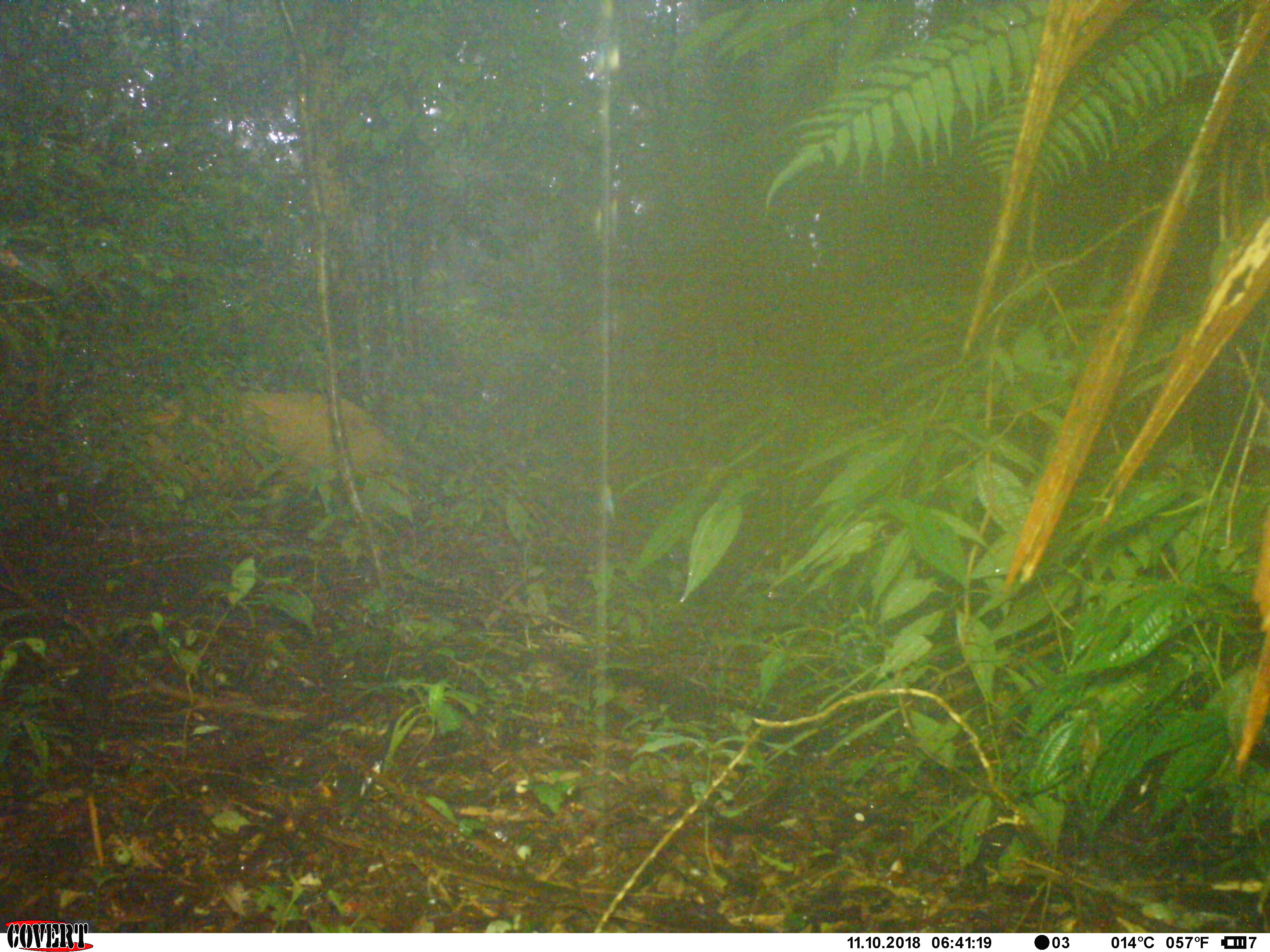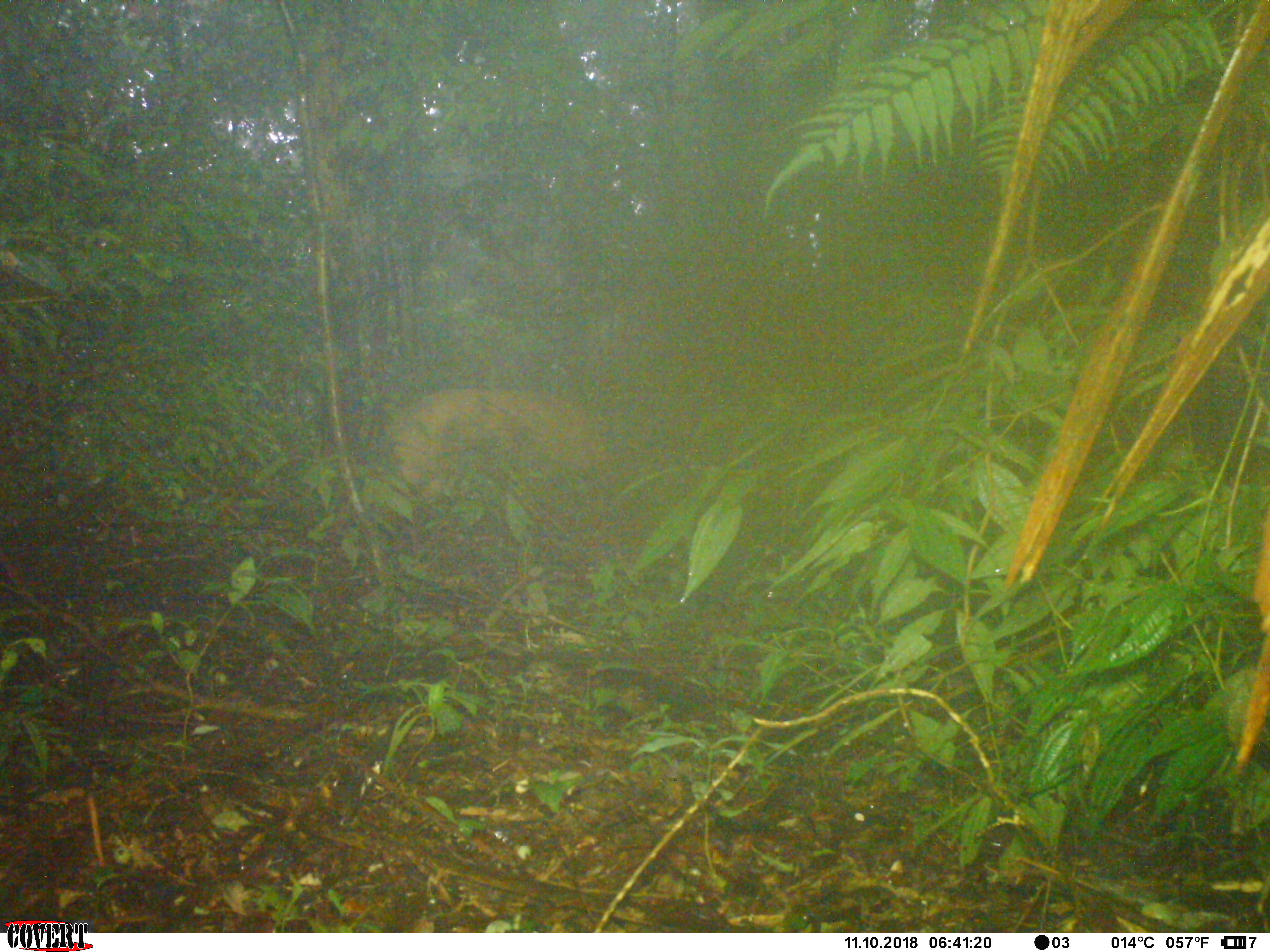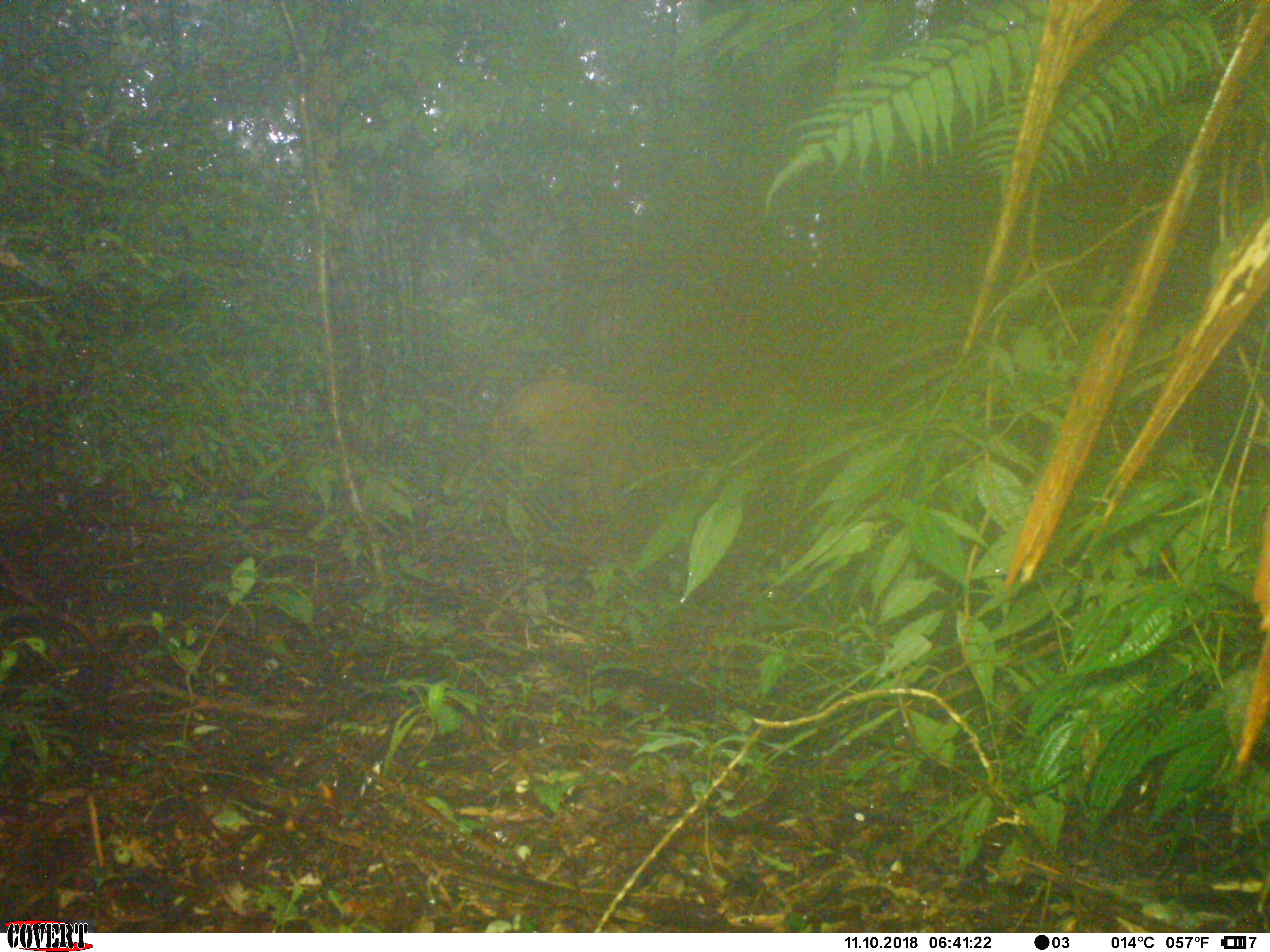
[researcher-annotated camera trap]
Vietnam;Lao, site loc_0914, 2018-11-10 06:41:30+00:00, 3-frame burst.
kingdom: Animalia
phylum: Chordata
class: Mammalia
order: Artiodactyla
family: Suidae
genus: Sus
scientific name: Sus scrofa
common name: eurasian wild pig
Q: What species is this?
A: Eurasian wild pig (Sus scrofa).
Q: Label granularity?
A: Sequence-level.